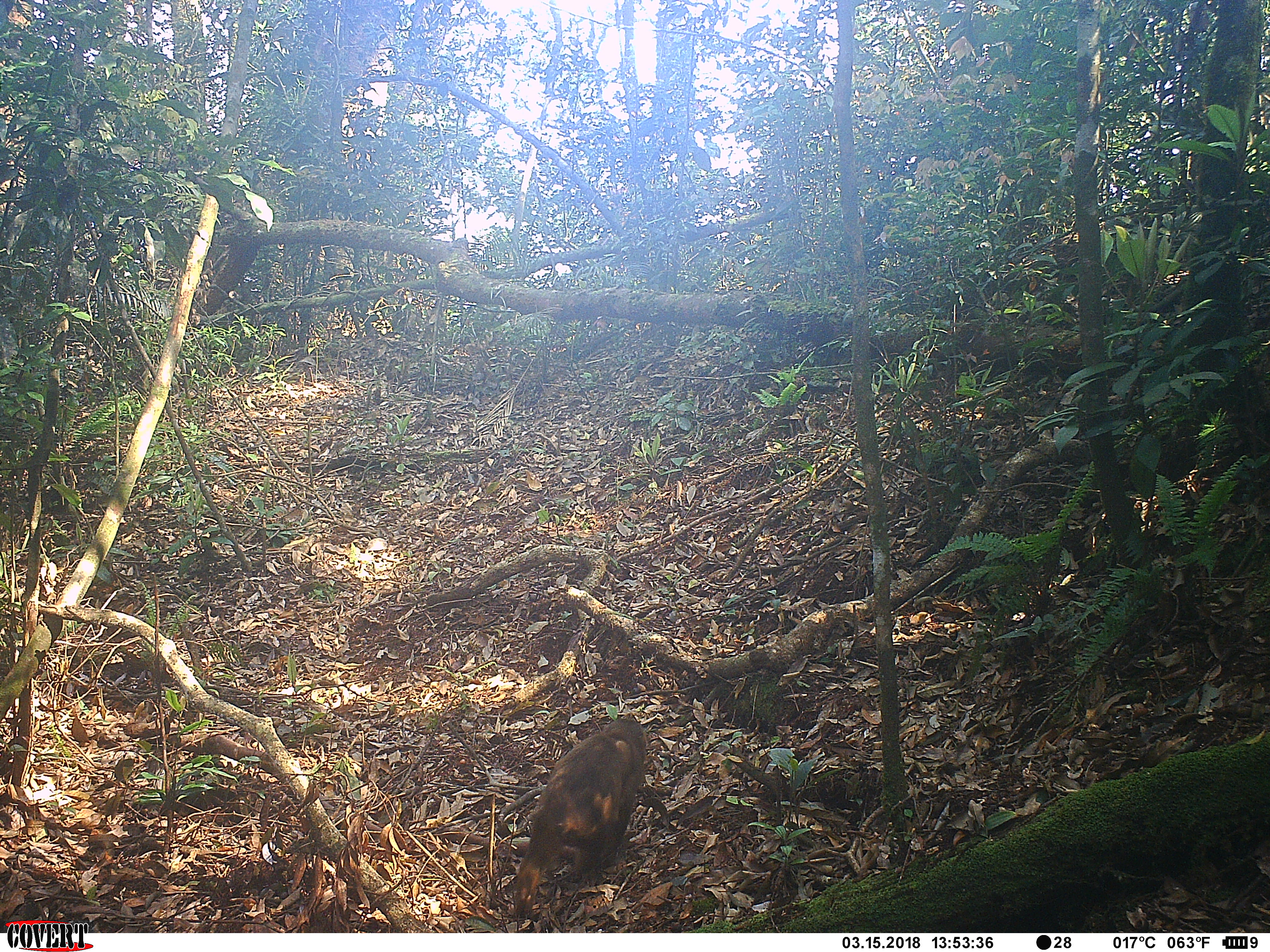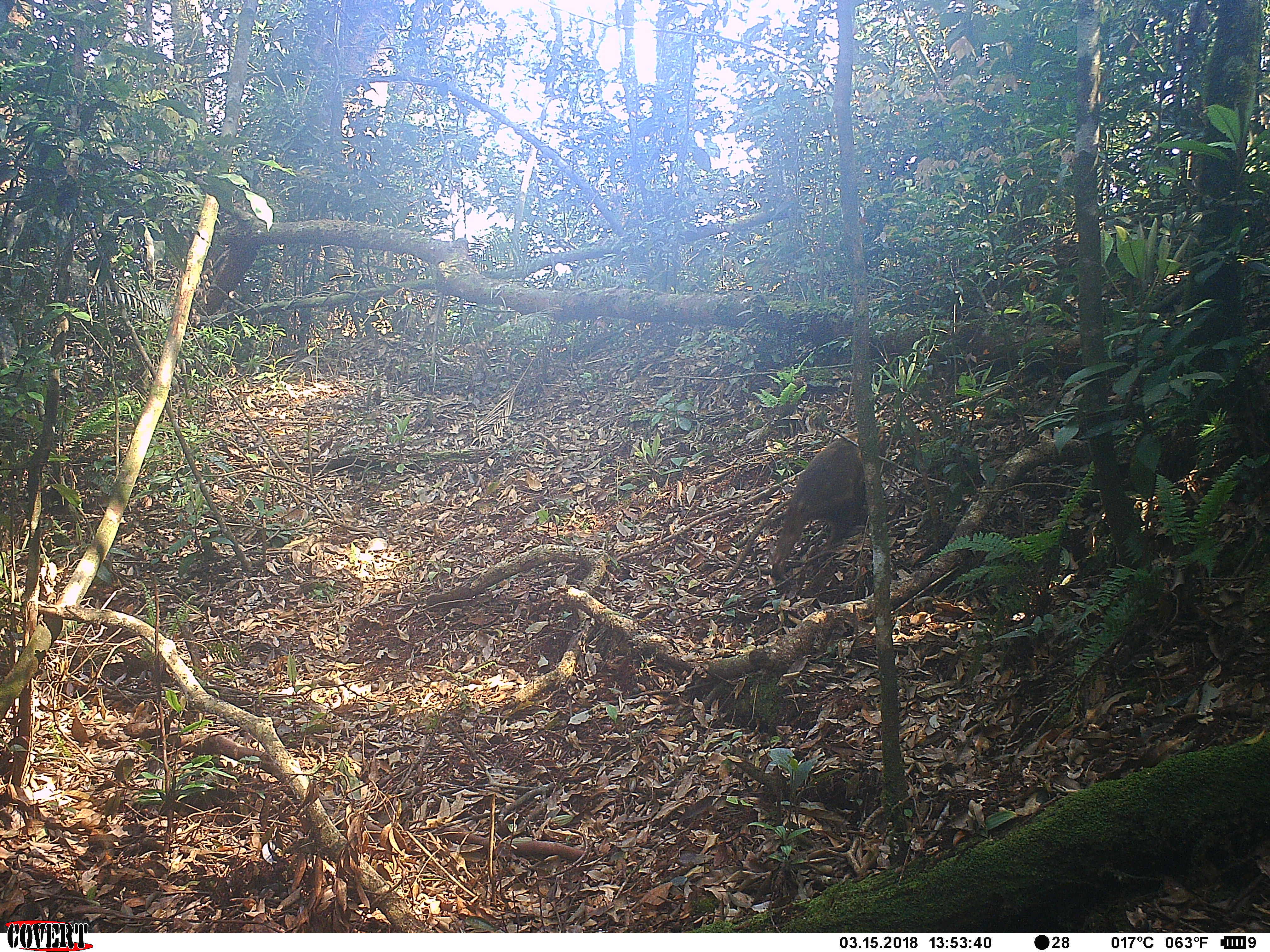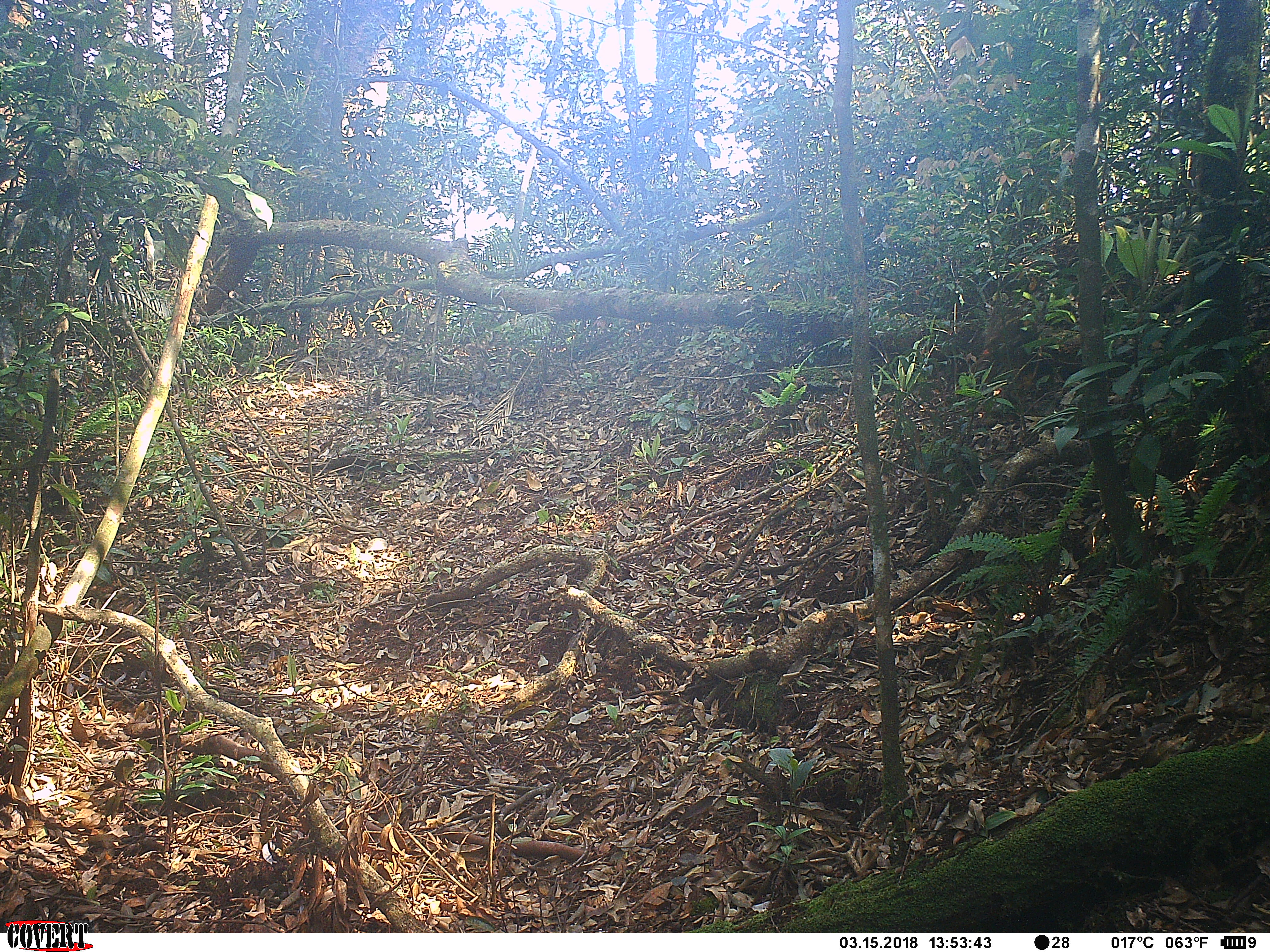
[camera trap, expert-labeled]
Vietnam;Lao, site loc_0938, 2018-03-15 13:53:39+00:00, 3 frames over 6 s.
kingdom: Animalia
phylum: Chordata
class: Mammalia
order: Primates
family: Cercopithecidae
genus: Macaca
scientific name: Macaca arctoides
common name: stump-tailed macaque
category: stump tailed macaque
Stump tailed macaque (stump-tailed macaque) (Macaca arctoides). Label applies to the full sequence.